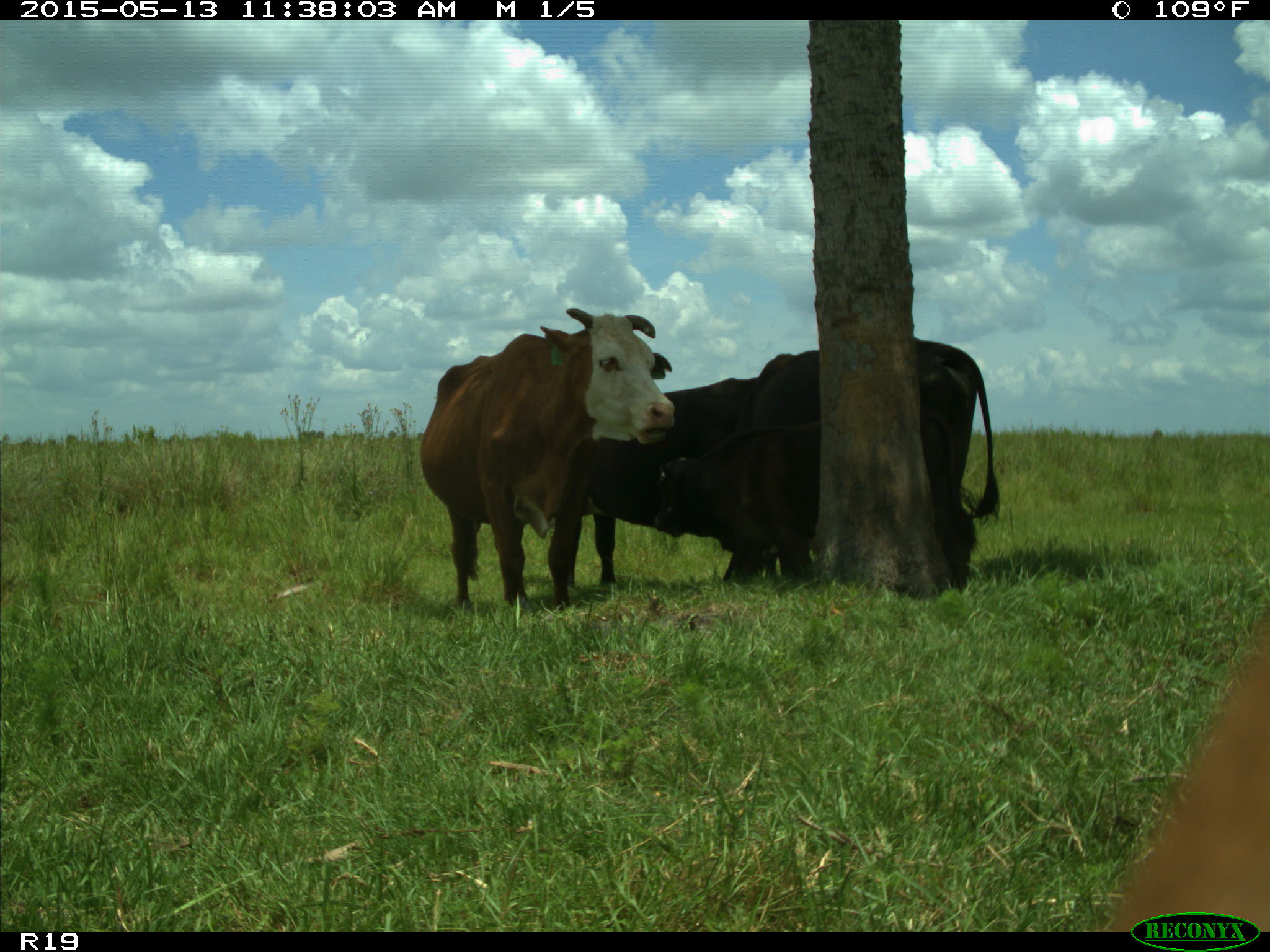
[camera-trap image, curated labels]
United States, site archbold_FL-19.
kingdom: Animalia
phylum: Chordata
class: Mammalia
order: Artiodactyla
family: Bovidae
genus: Bos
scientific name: Bos taurus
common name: domestic cow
Bos taurus (domestic cow).